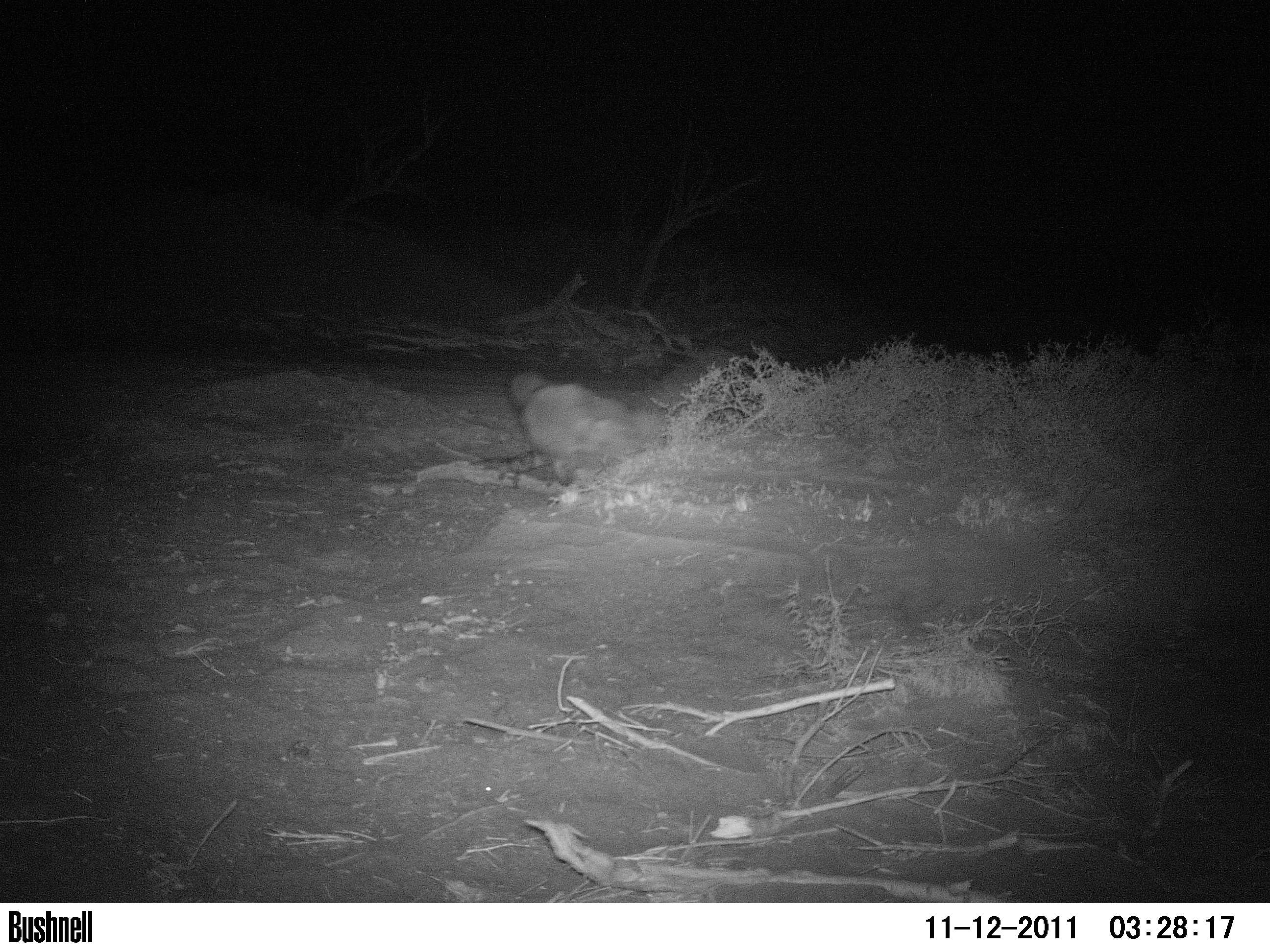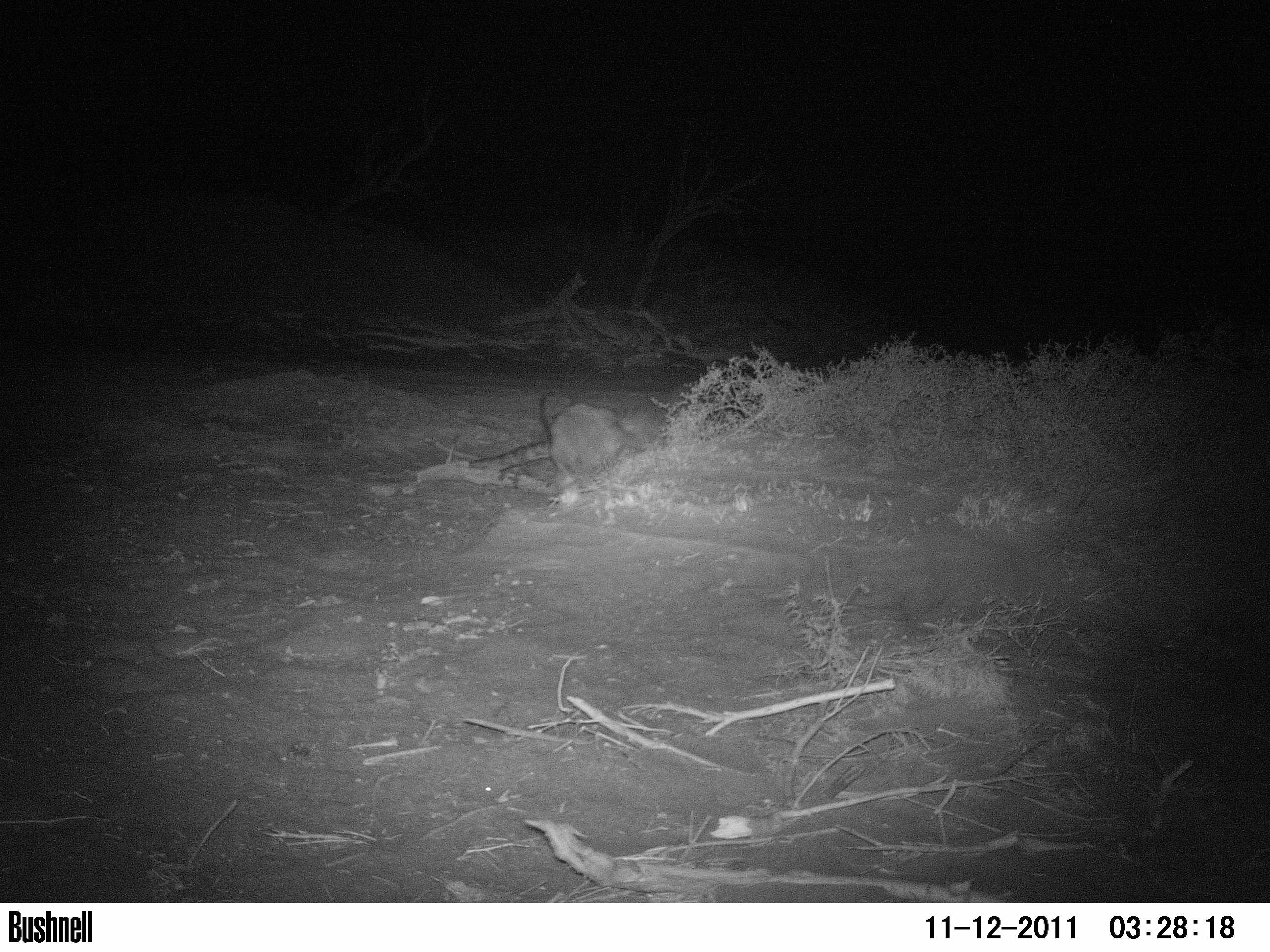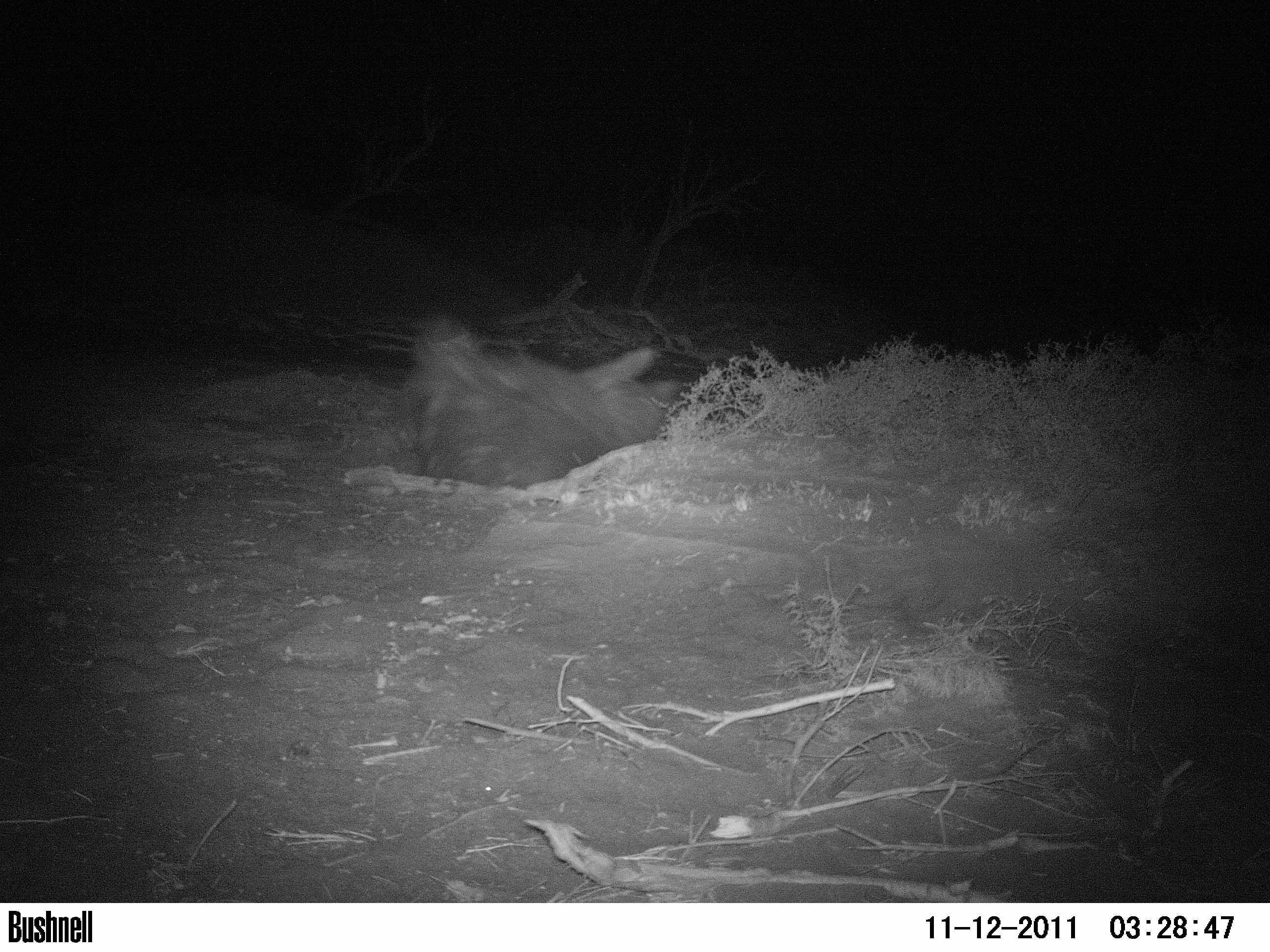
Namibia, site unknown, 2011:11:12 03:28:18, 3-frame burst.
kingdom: Animalia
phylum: Chordata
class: Mammalia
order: Carnivora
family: Hyaenidae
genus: Parahyaena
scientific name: Parahyaena brunnea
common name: brown hyena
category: hyaena brunnea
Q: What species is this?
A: Hyaena brunnea (brown hyena) (Parahyaena brunnea).